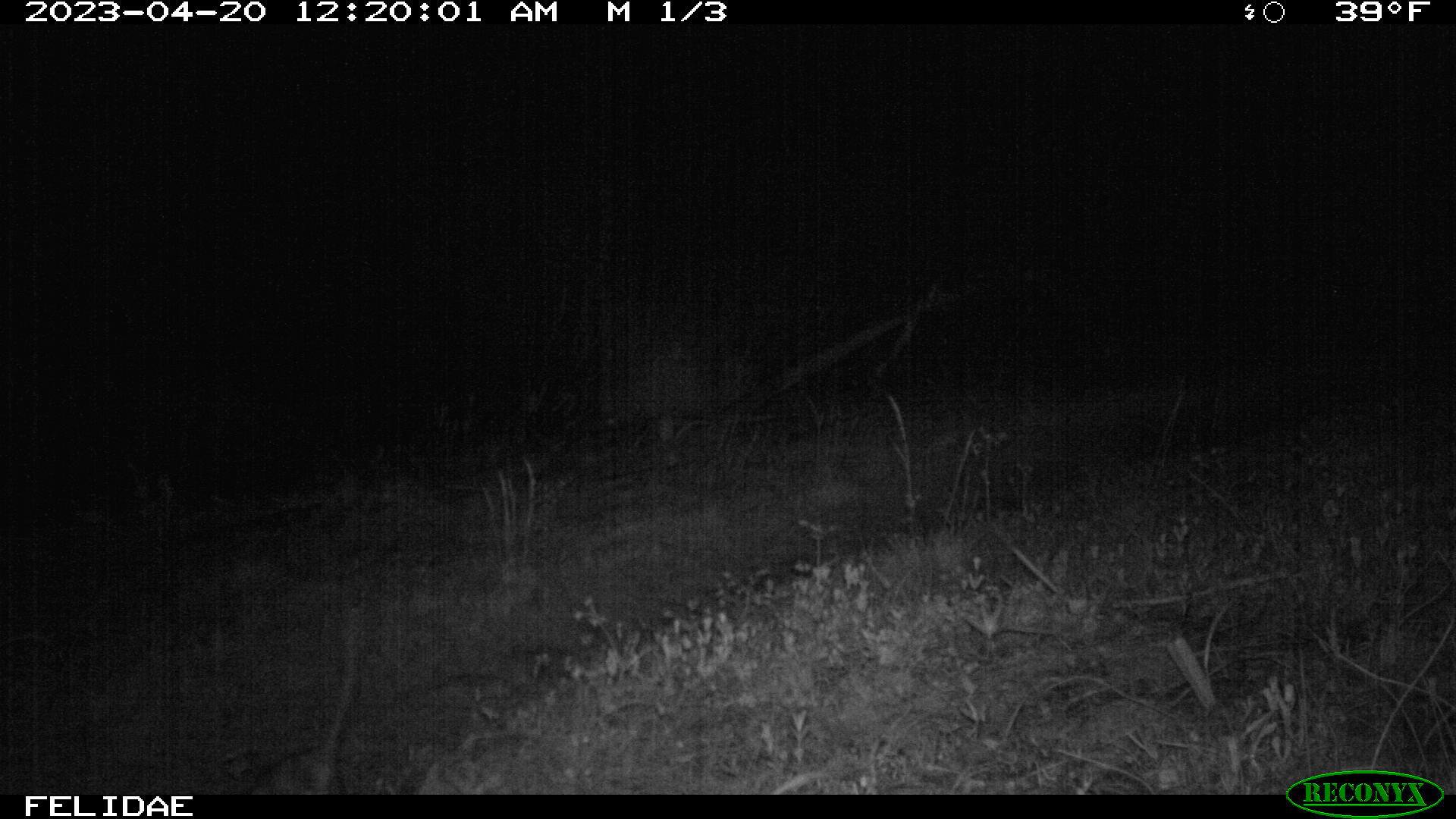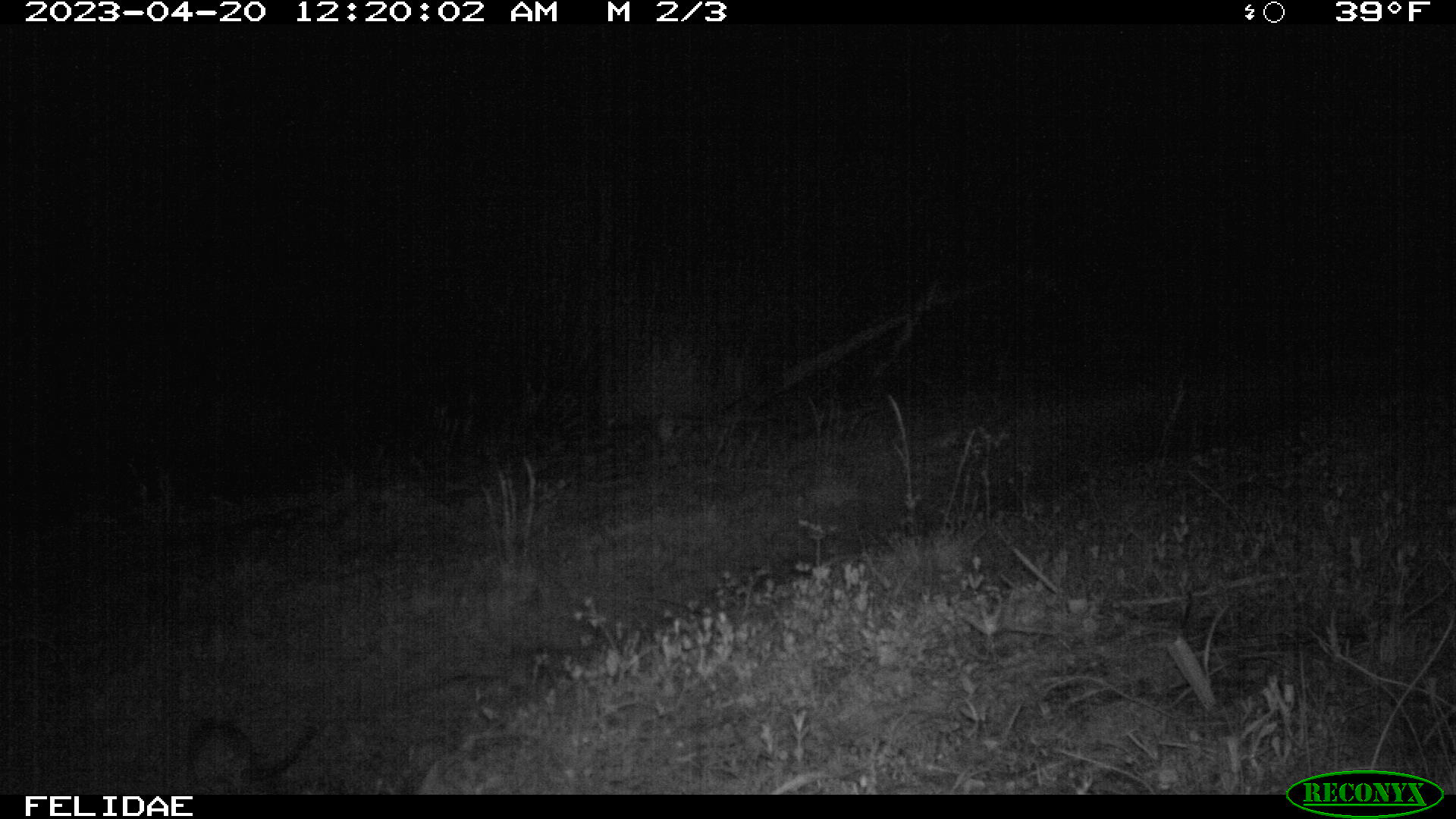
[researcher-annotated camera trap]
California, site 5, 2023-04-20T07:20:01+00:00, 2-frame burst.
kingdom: Animalia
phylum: Chordata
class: Mammalia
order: Rodentia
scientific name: Rodentia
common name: mouse or rat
Mouse or rat (Rodentia).